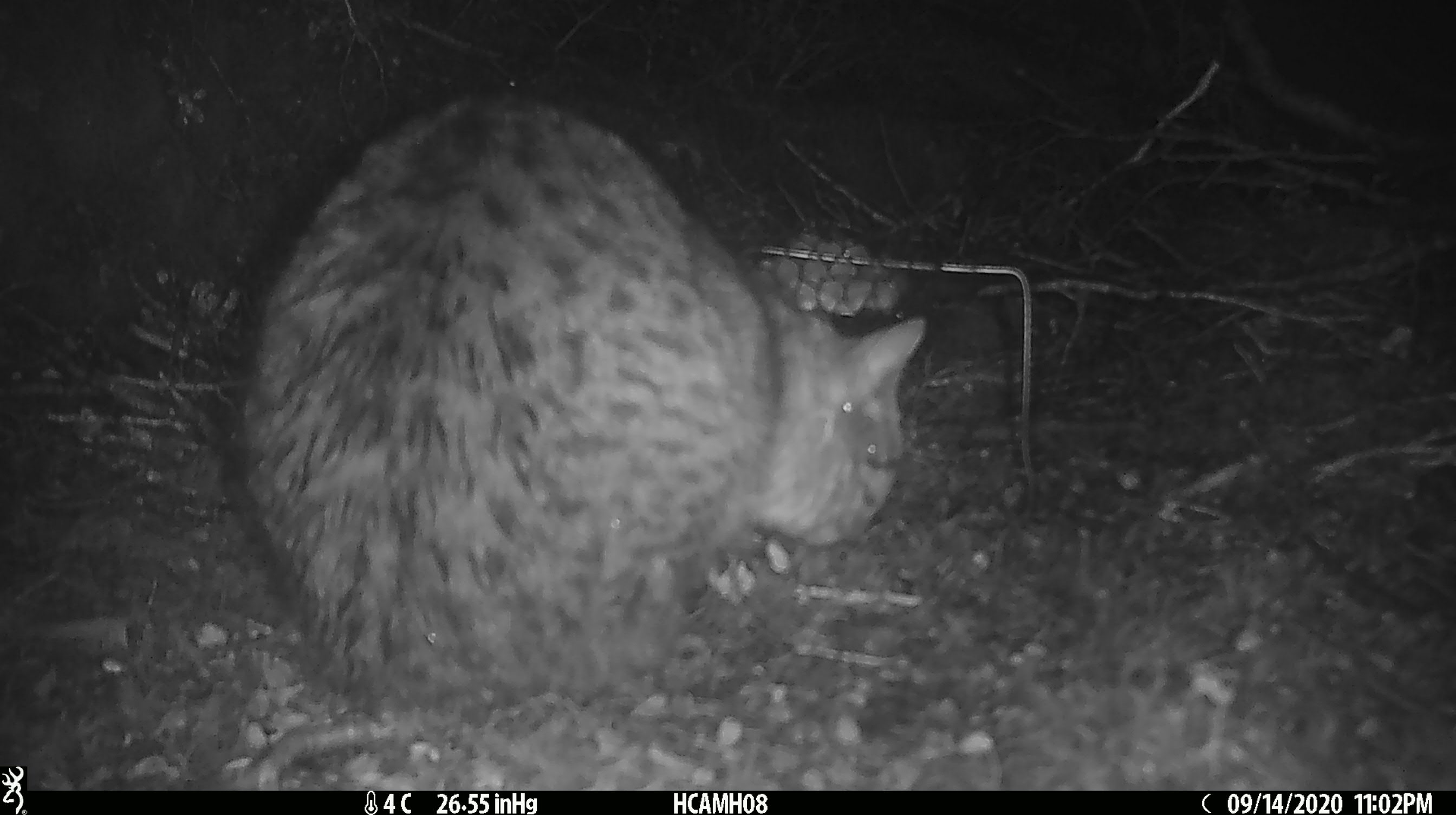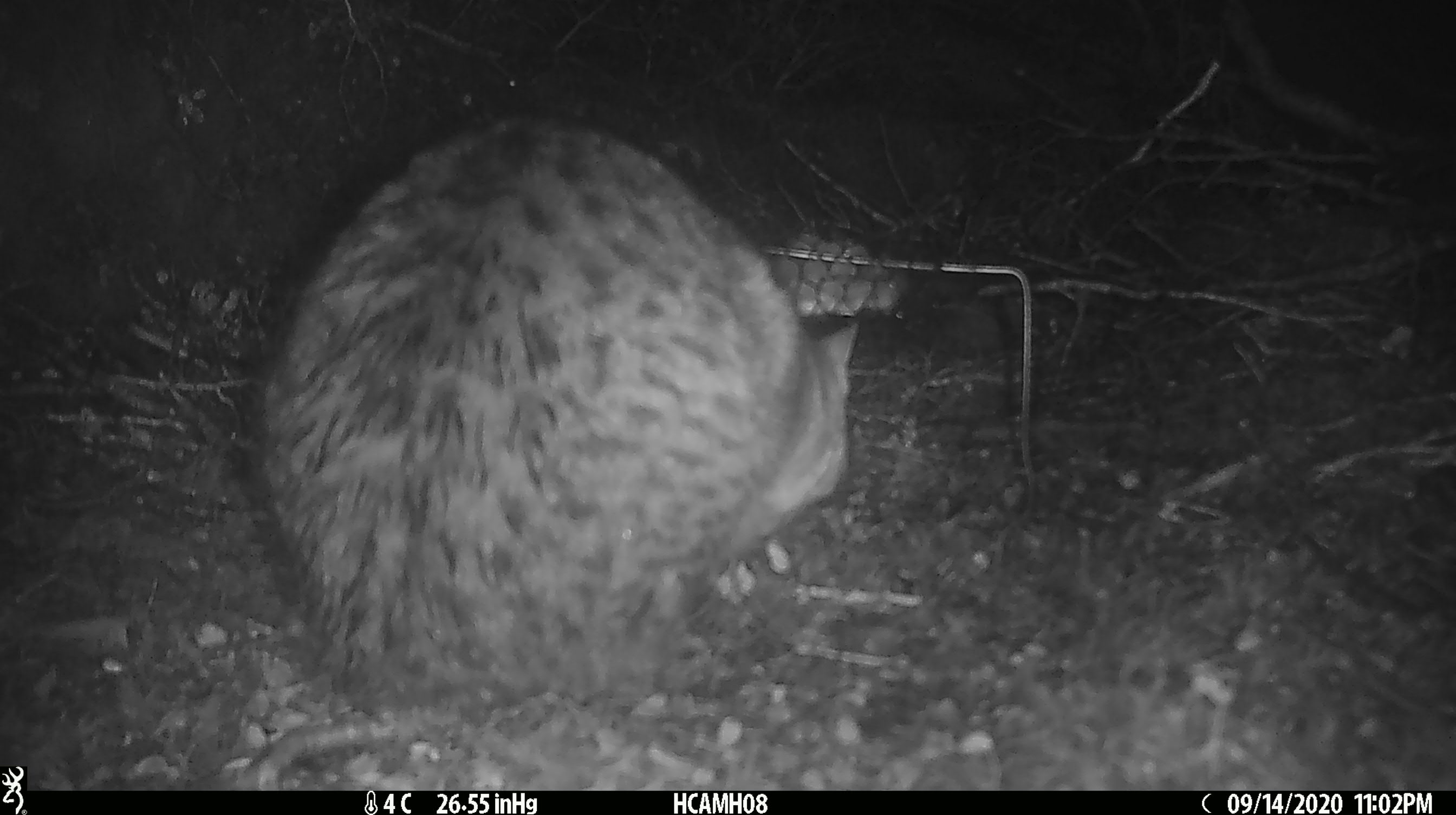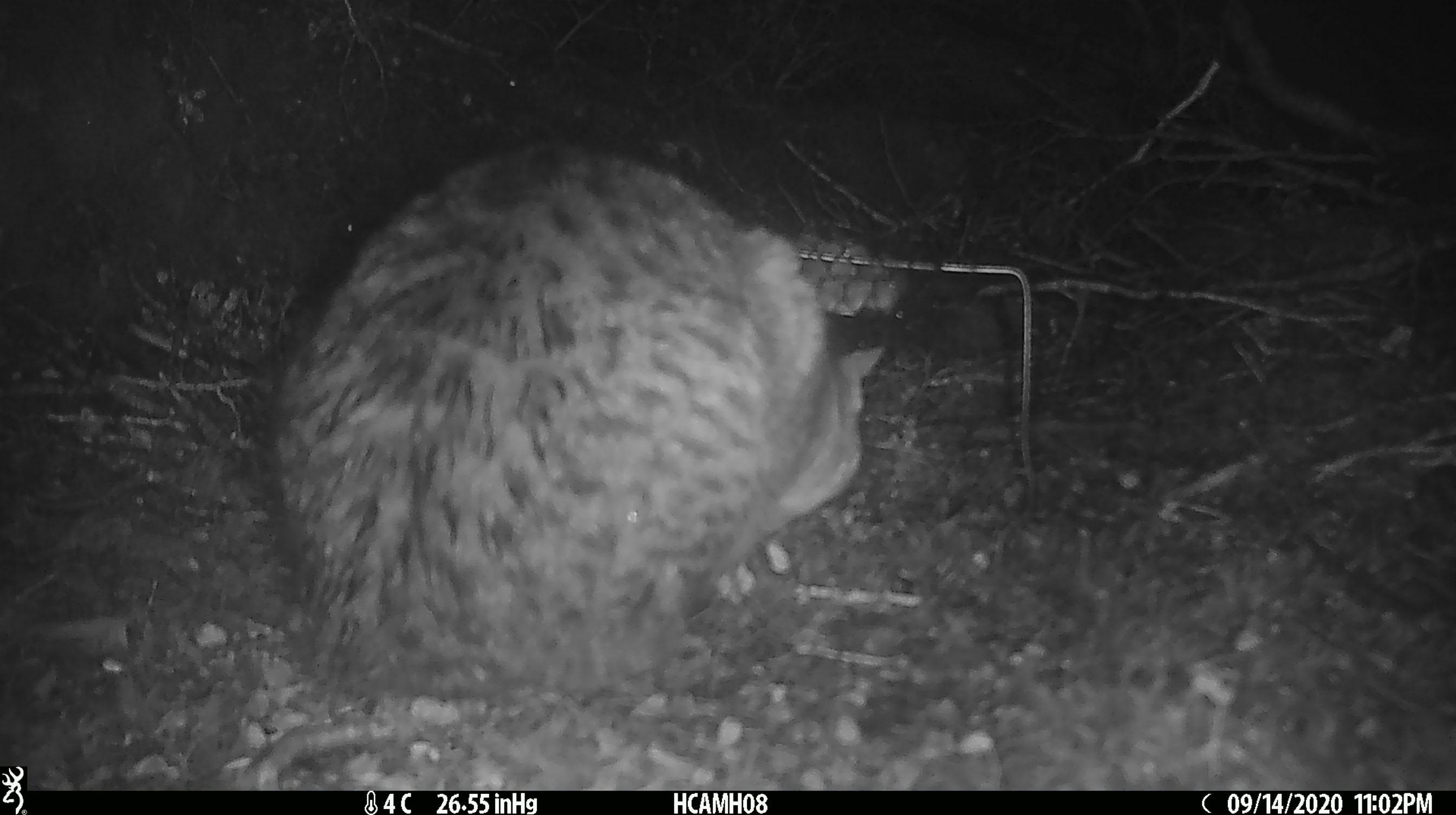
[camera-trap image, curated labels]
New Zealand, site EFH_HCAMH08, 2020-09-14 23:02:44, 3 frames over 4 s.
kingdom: Animalia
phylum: Chordata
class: Mammalia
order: Carnivora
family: Felidae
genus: Felis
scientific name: Felis catus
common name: domestic cat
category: cat